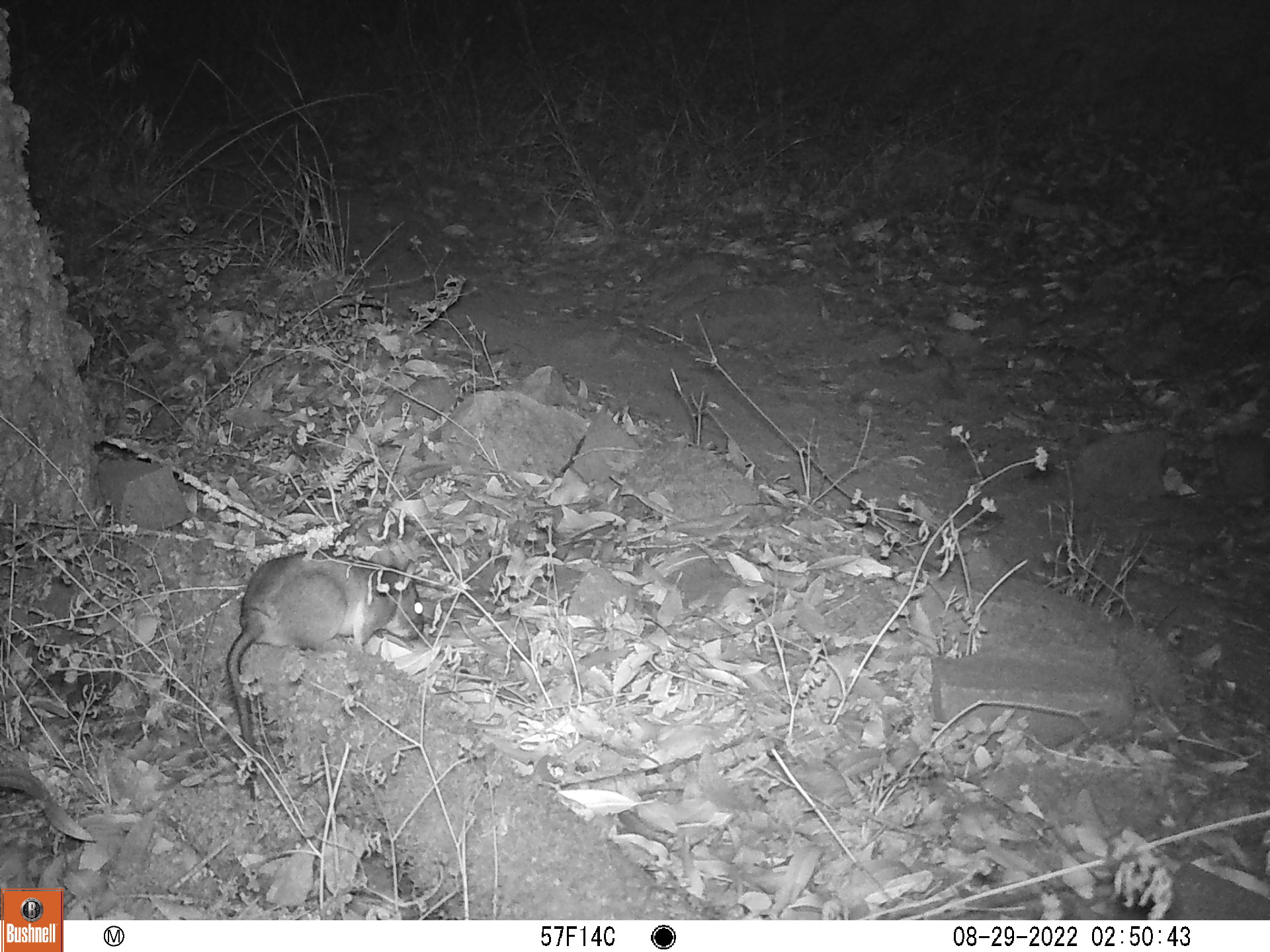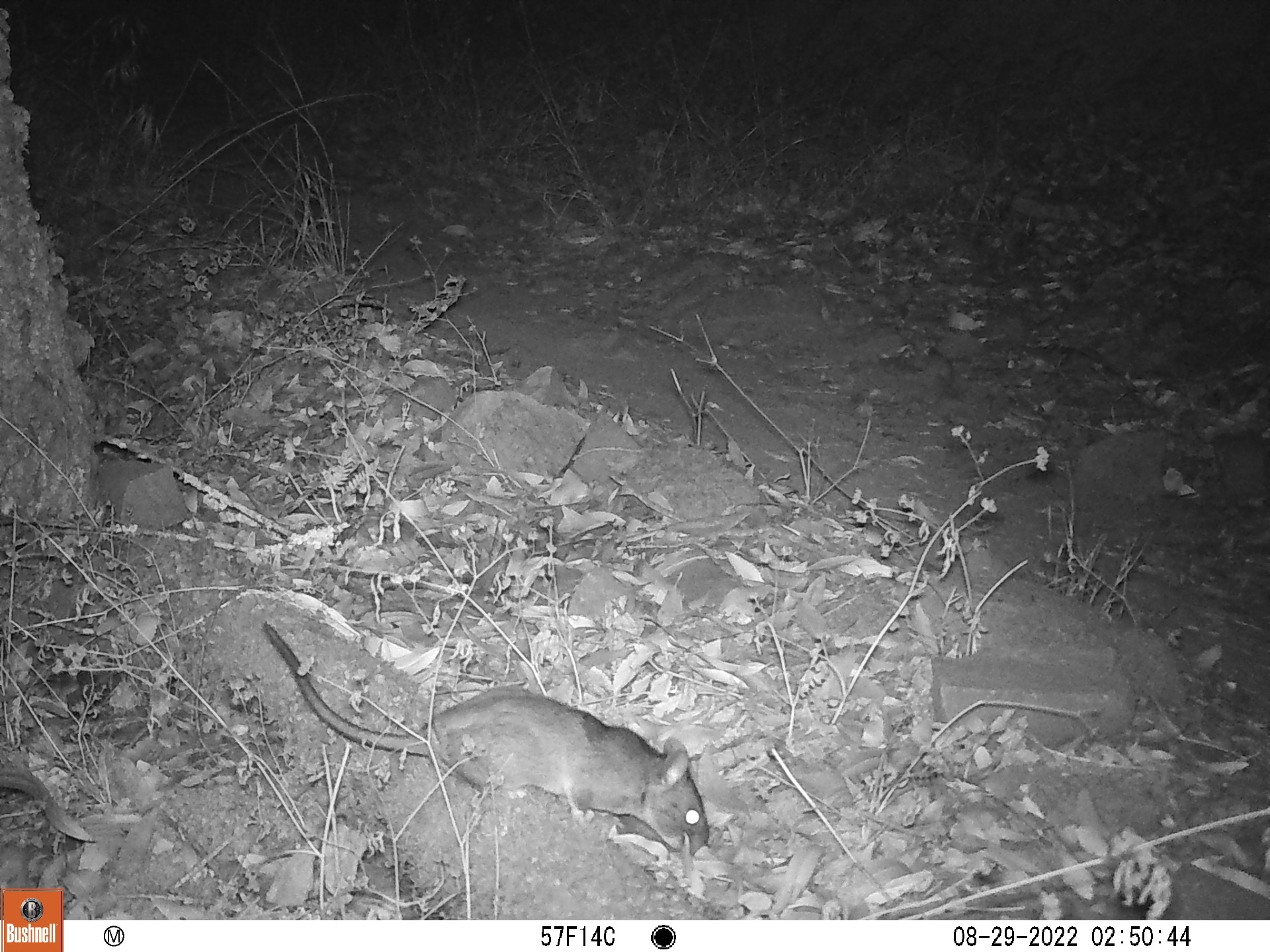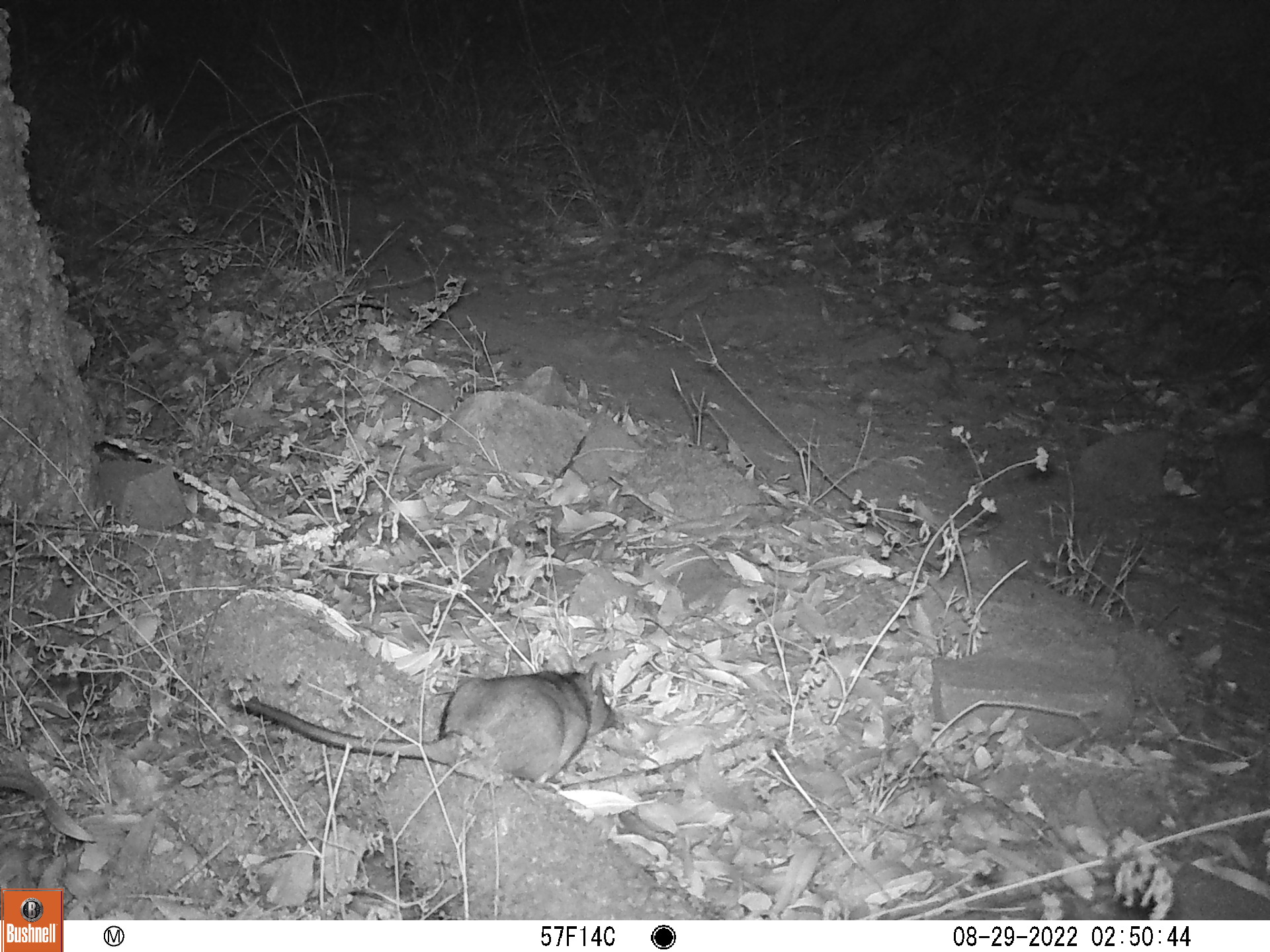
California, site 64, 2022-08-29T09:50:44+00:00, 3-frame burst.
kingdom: Animalia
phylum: Chordata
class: Mammalia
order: Rodentia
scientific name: Rodentia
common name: mouse or rat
Mouse or rat (Rodentia).